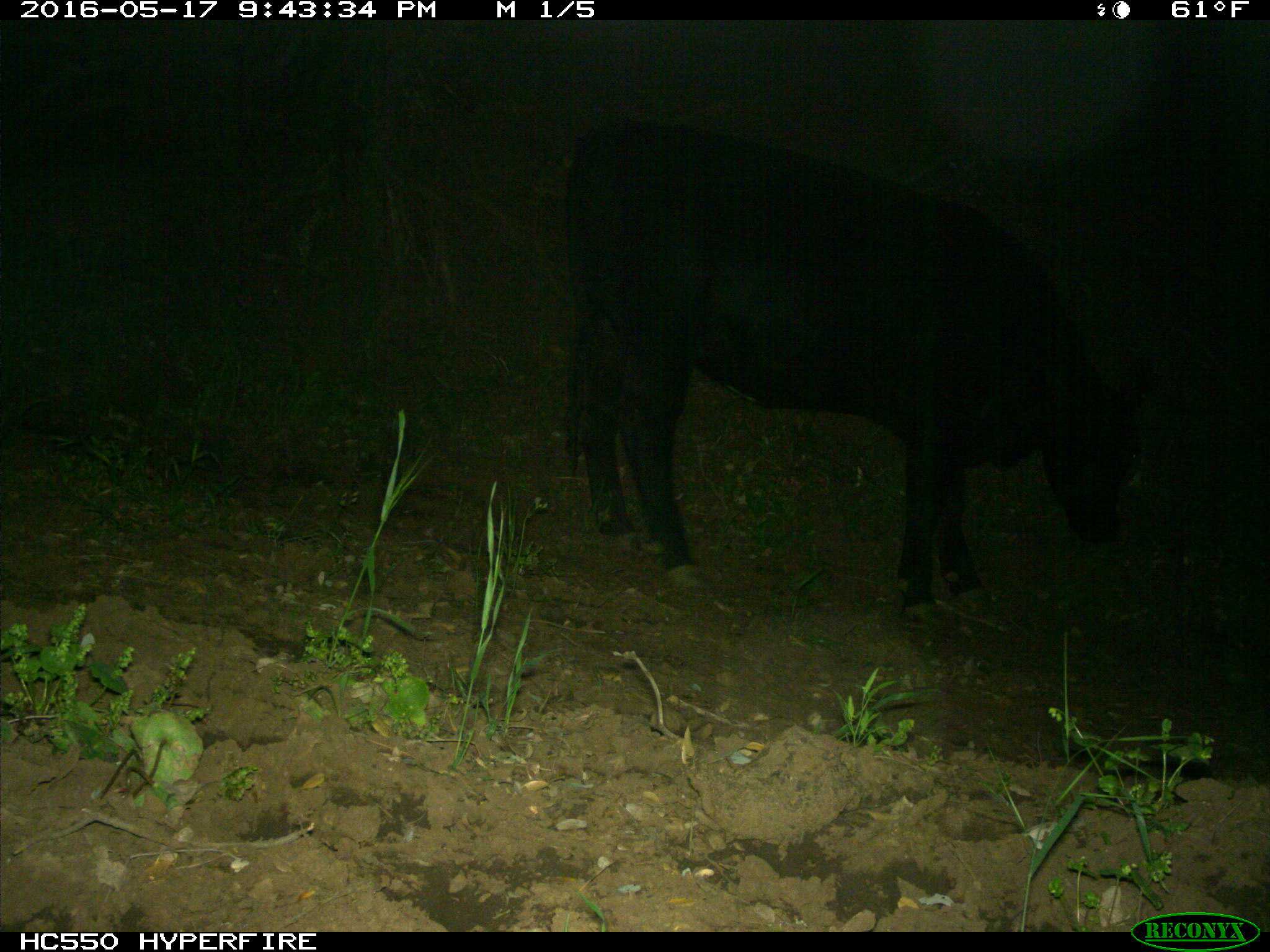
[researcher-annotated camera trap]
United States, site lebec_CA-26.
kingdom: Animalia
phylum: Chordata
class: Mammalia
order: Artiodactyla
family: Bovidae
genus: Bos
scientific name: Bos taurus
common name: domestic cow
Bos taurus (domestic cow).